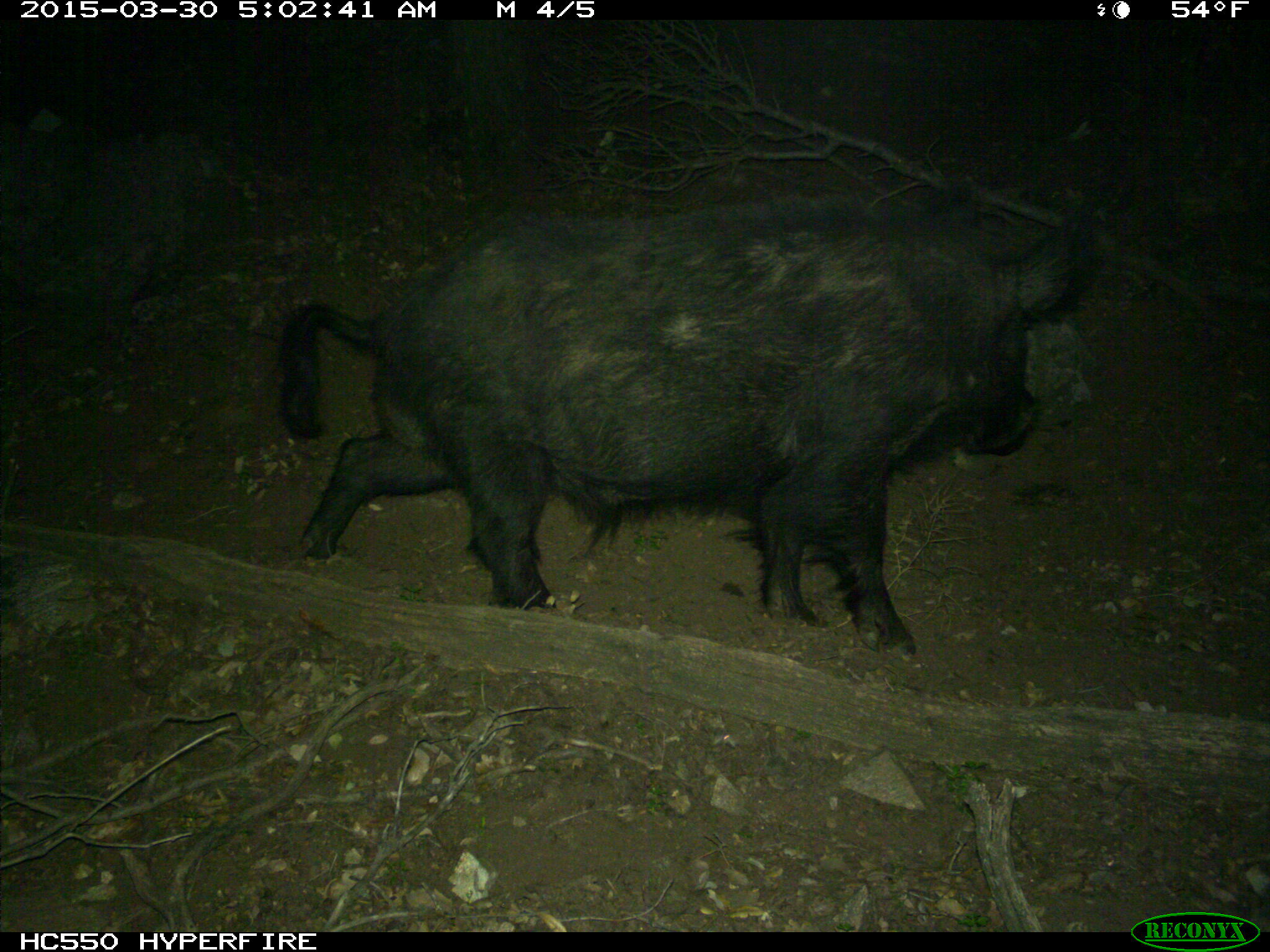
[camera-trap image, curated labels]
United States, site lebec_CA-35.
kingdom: Animalia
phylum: Chordata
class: Mammalia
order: Artiodactyla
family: Suidae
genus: Sus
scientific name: Sus scrofa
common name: wild boar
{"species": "Sus scrofa (wild boar)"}